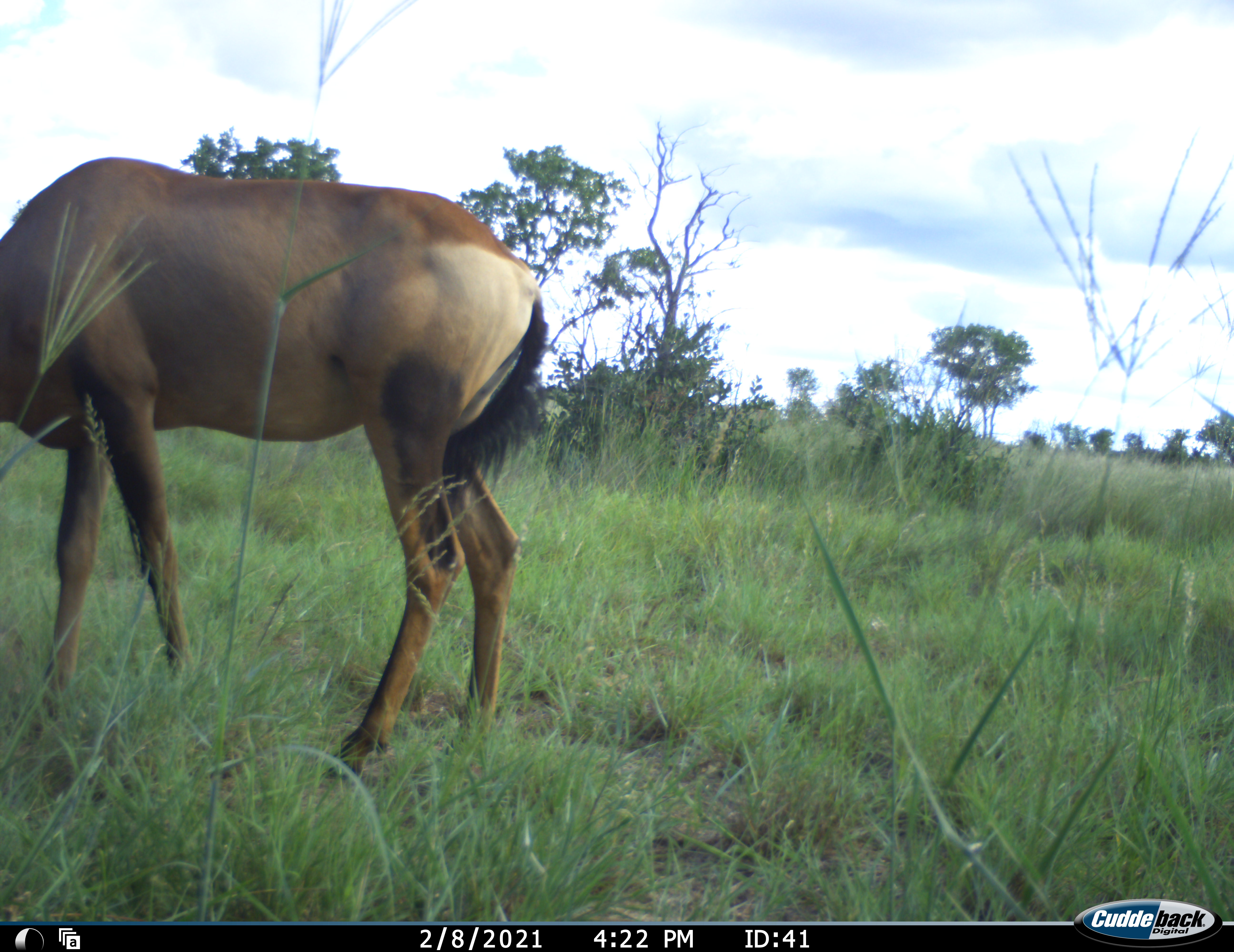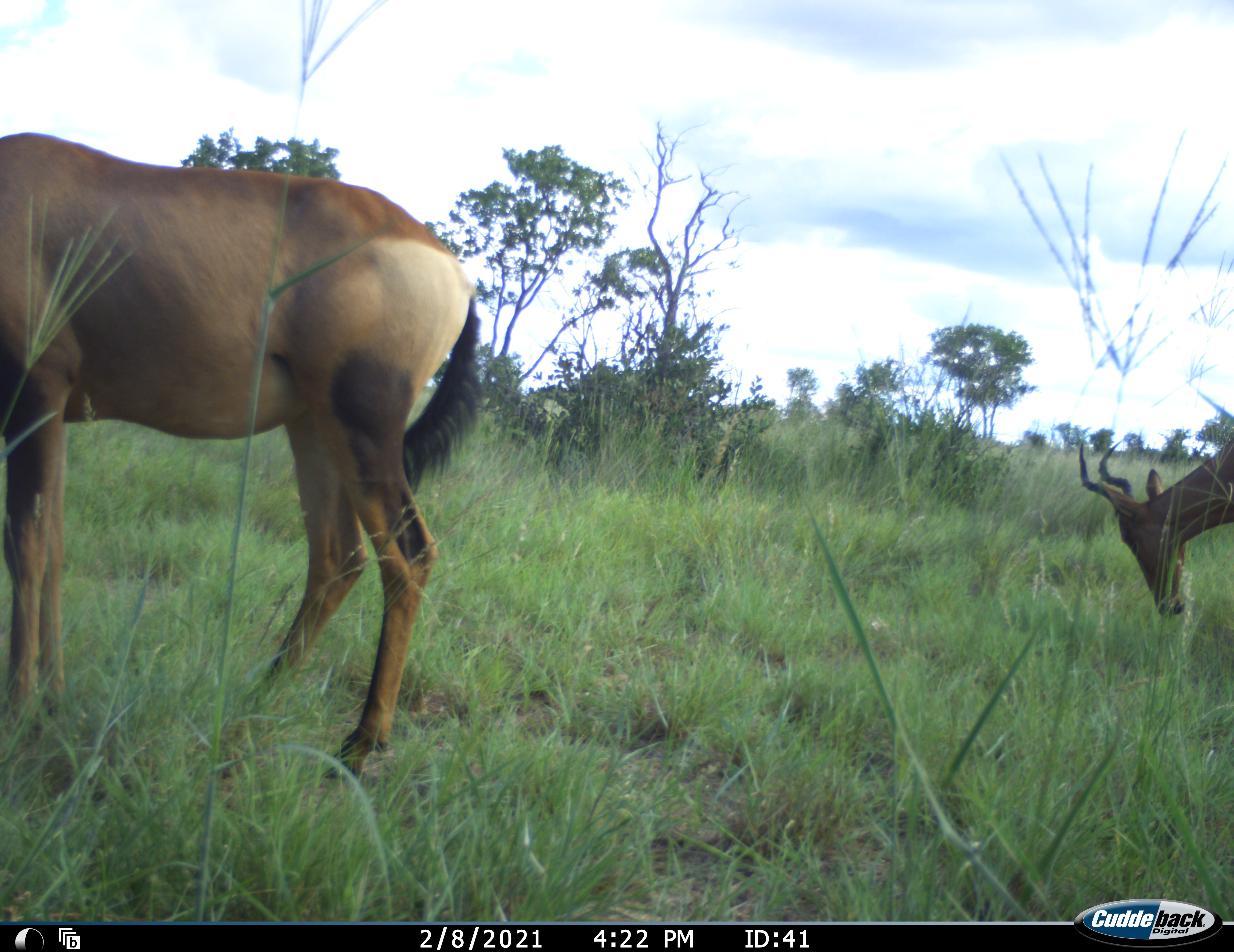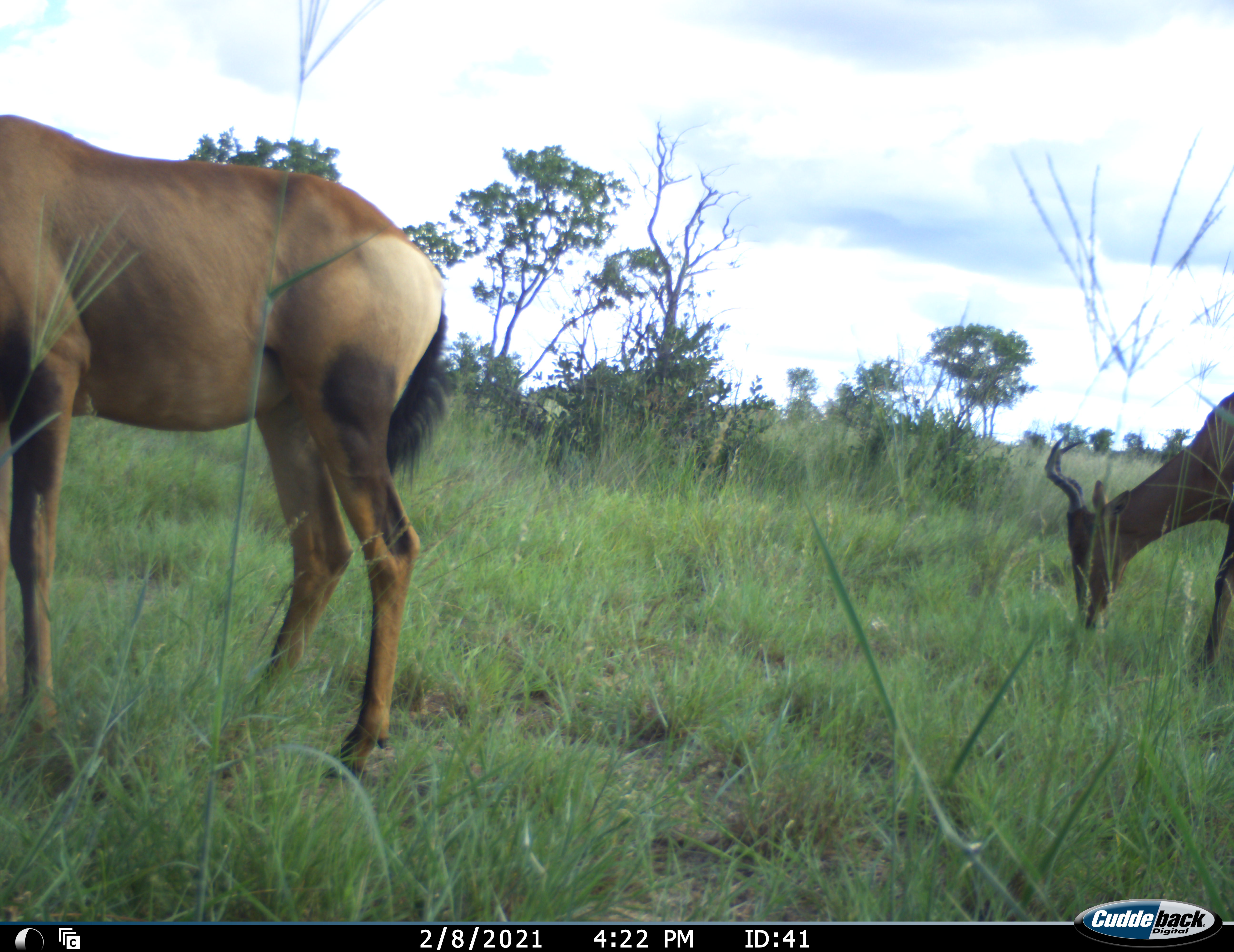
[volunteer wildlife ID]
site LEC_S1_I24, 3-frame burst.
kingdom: Animalia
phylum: Chordata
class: Mammalia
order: Artiodactyla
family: Bovidae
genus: Alcelaphus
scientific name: Alcelaphus buselaphus caama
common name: red hartebeest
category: hartebeestred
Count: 2.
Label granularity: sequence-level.